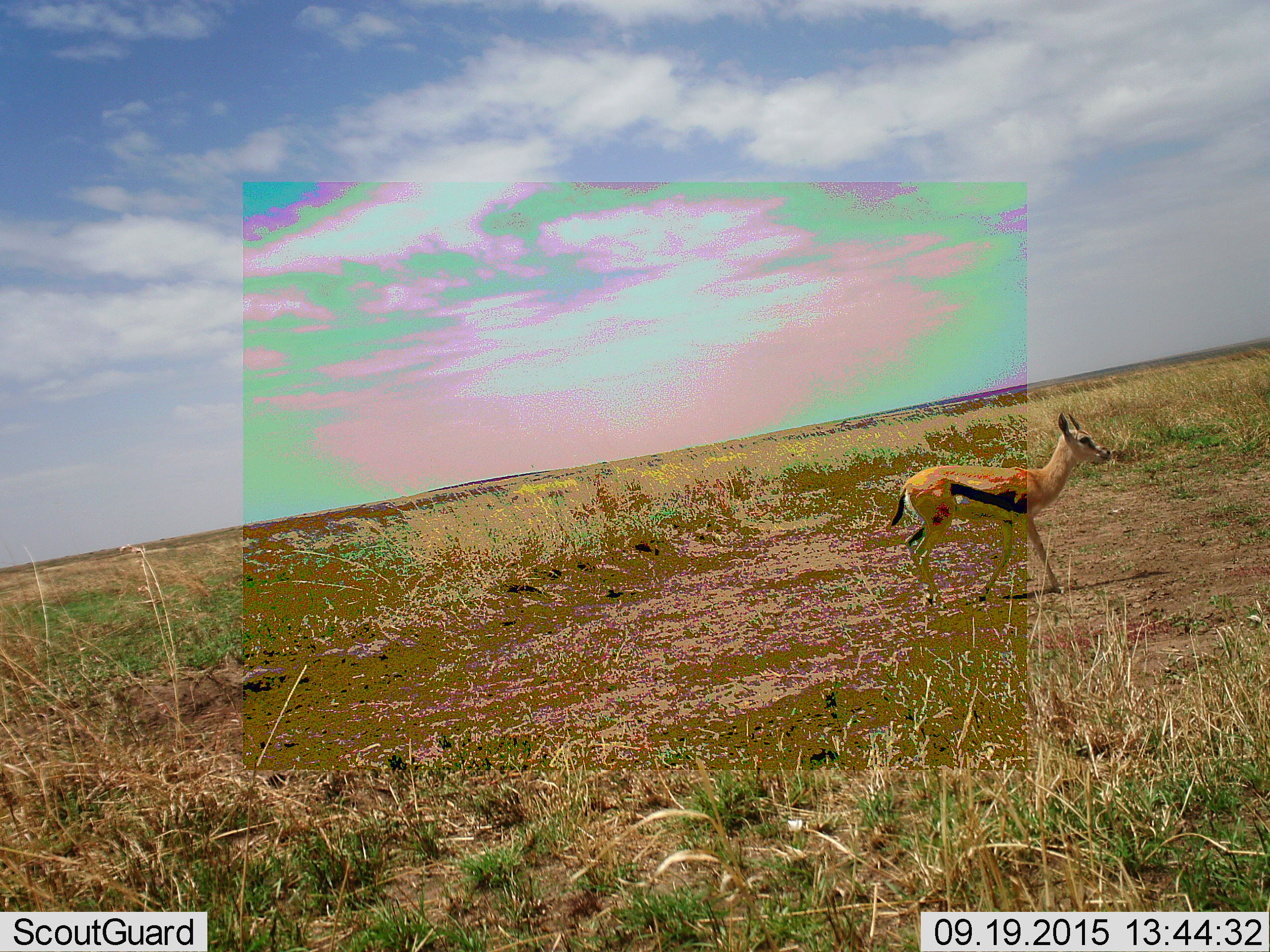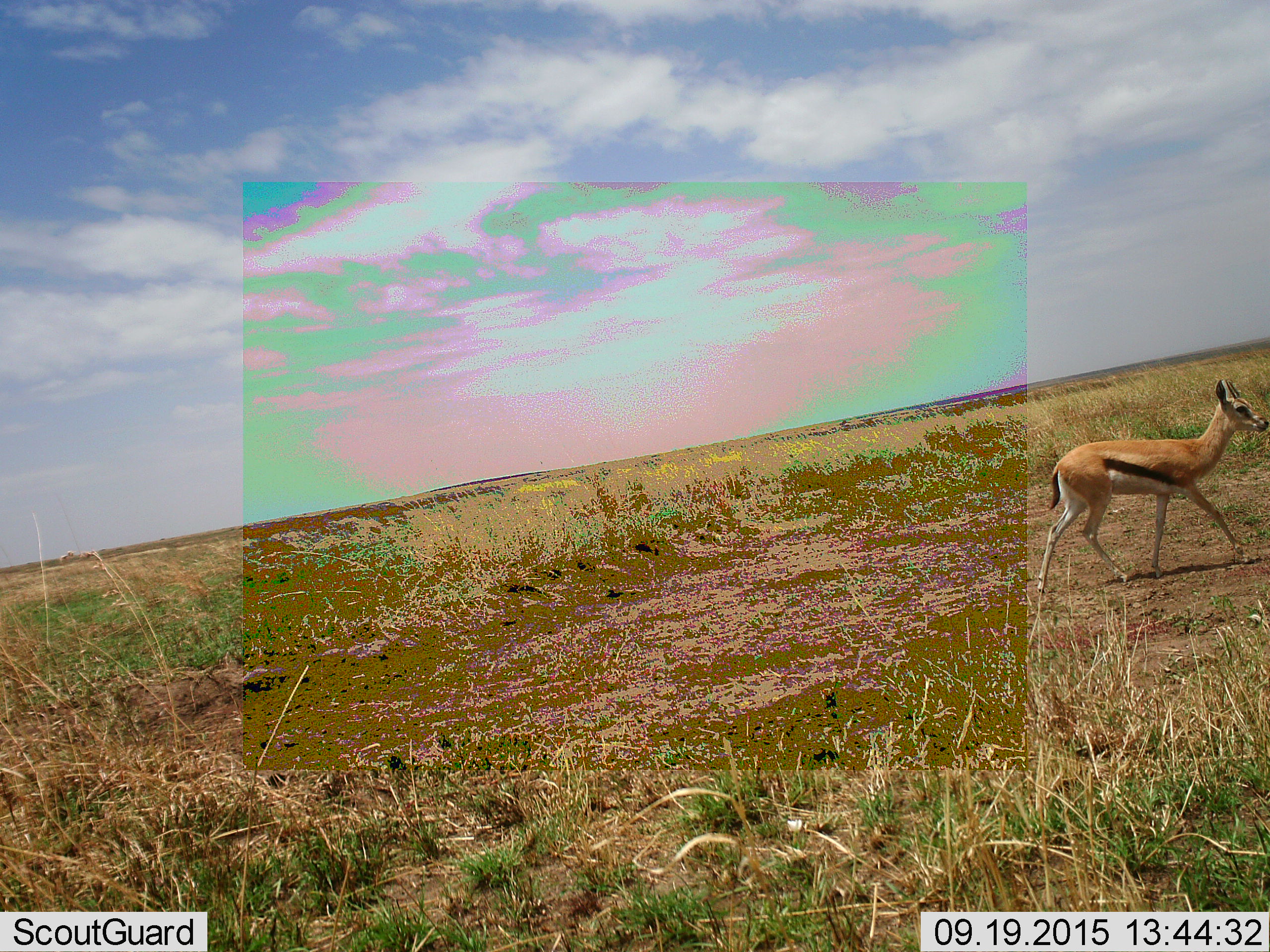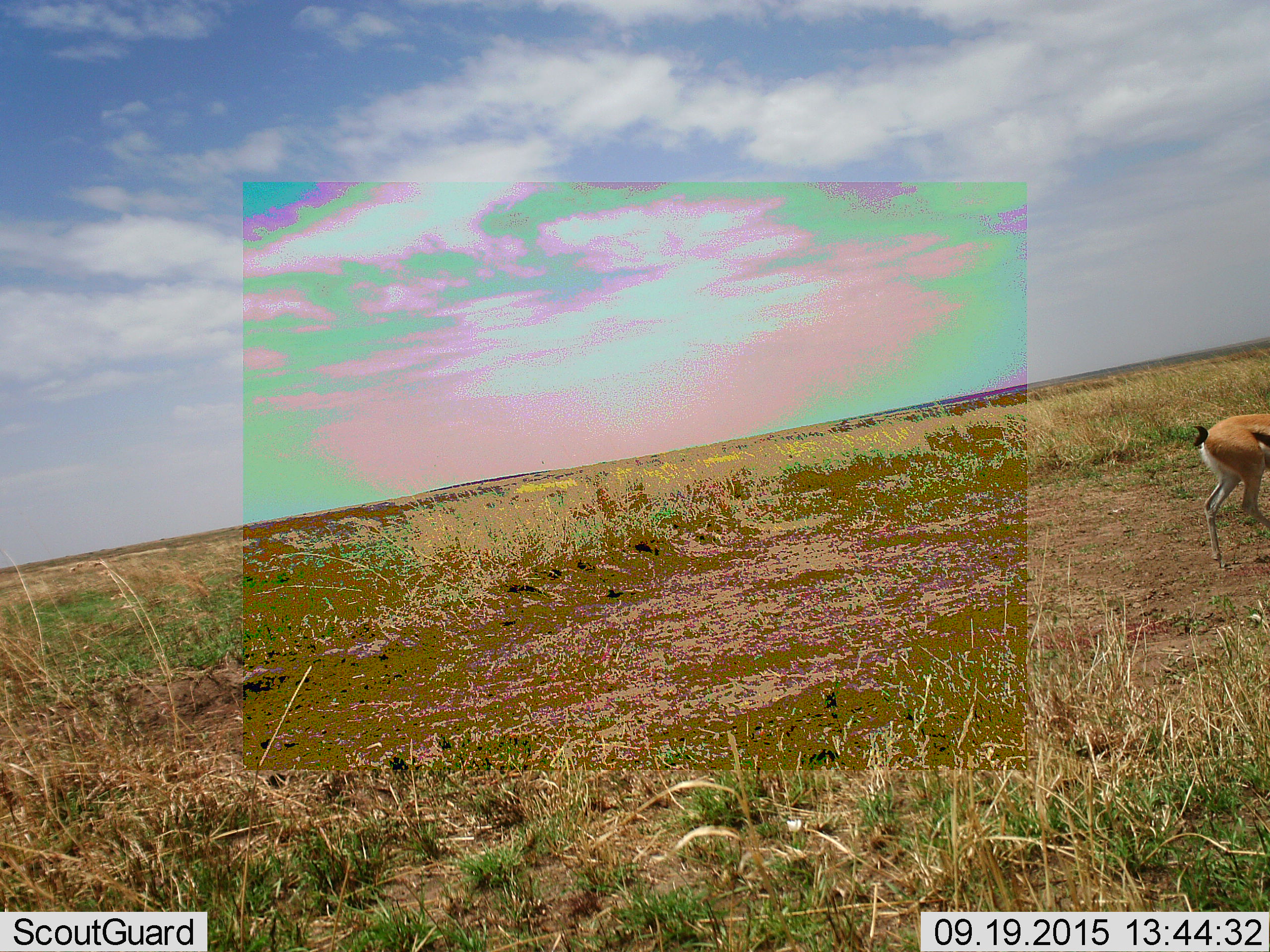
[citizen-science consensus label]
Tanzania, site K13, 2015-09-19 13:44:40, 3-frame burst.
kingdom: Animalia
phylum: Chordata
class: Mammalia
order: Artiodactyla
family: Bovidae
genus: Eudorcas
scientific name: Eudorcas thomsonii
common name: thomson's gazelle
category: gazellethomsons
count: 1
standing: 10%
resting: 0%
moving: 90%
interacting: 0%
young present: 10%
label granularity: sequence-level